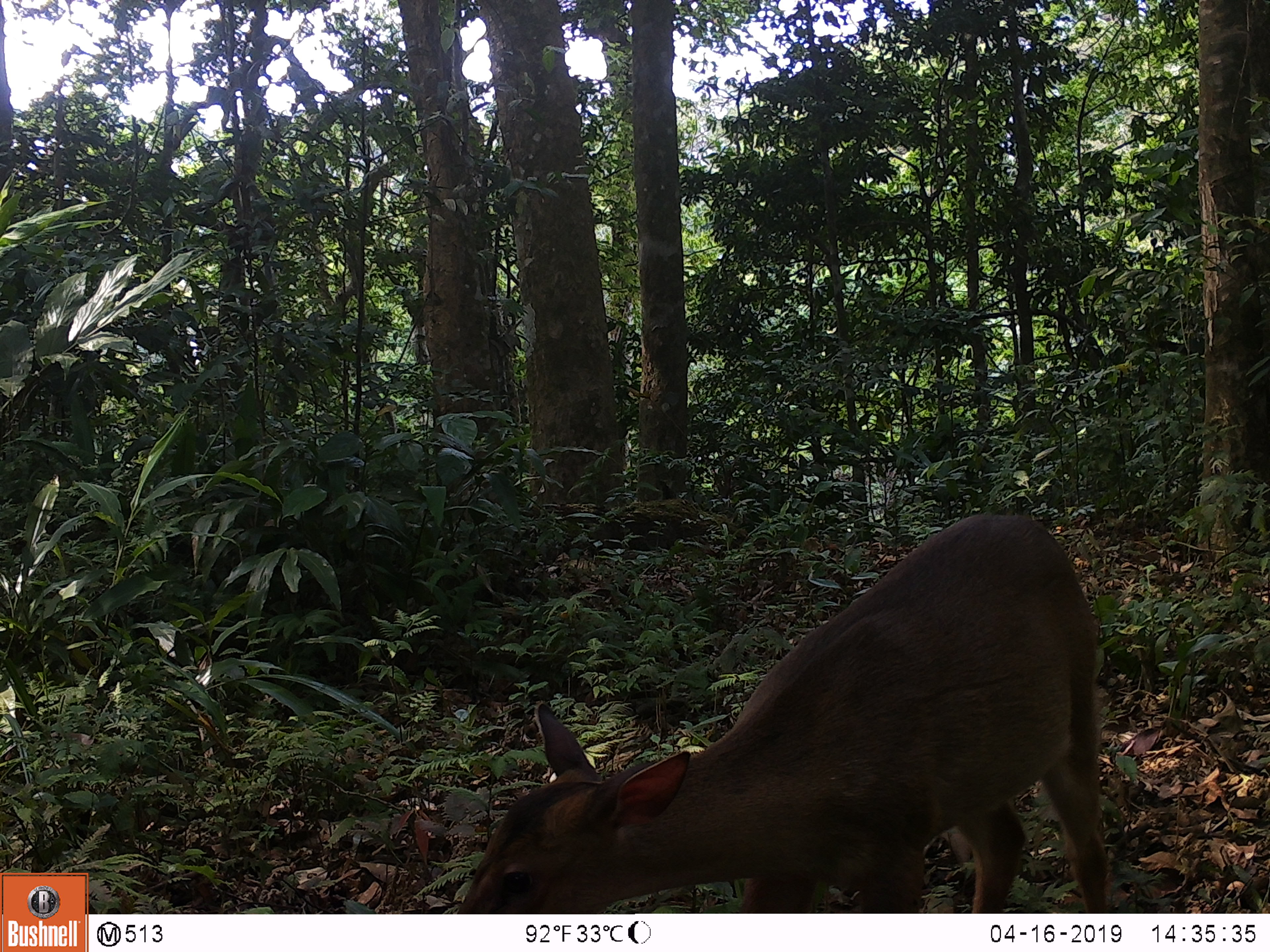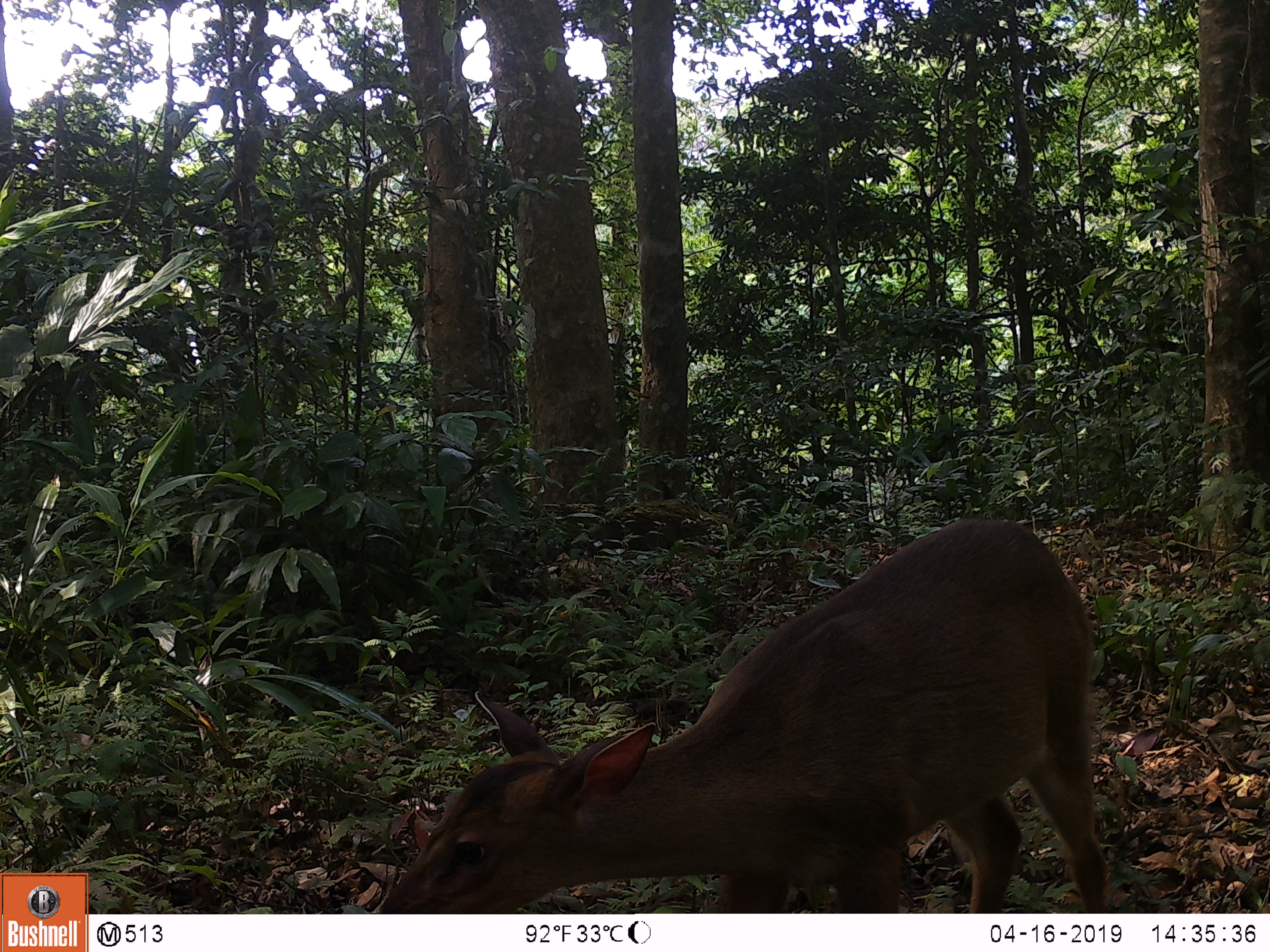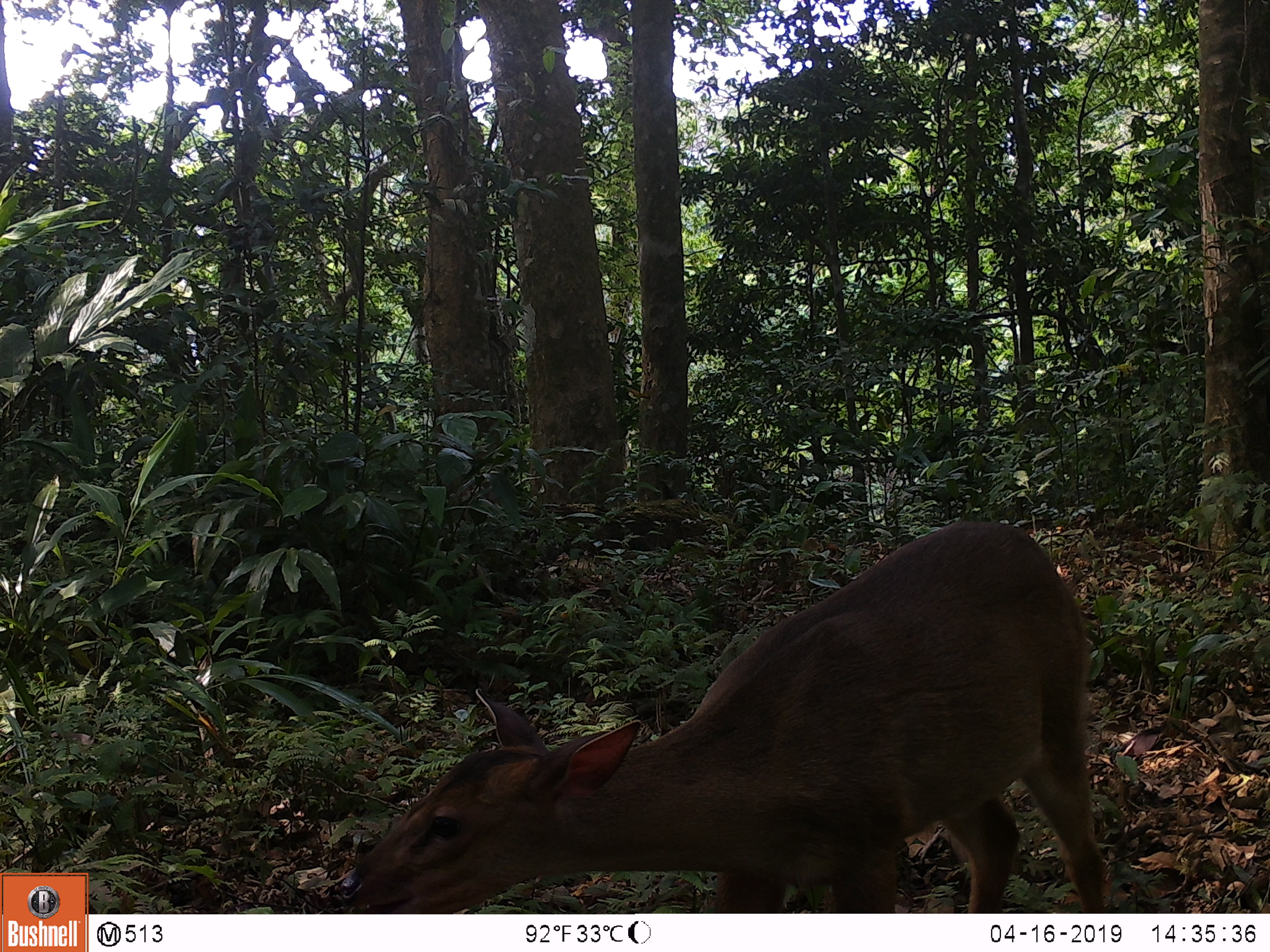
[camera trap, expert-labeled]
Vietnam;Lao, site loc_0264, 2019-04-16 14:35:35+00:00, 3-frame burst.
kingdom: Animalia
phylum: Chordata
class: Mammalia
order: Artiodactyla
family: Cervidae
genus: Muntiacus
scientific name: Muntiacus vuquangensis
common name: large-antlered muntjac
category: large antlered muntjac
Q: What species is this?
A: Large antlered muntjac (large-antlered muntjac) (Muntiacus vuquangensis).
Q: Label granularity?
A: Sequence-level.